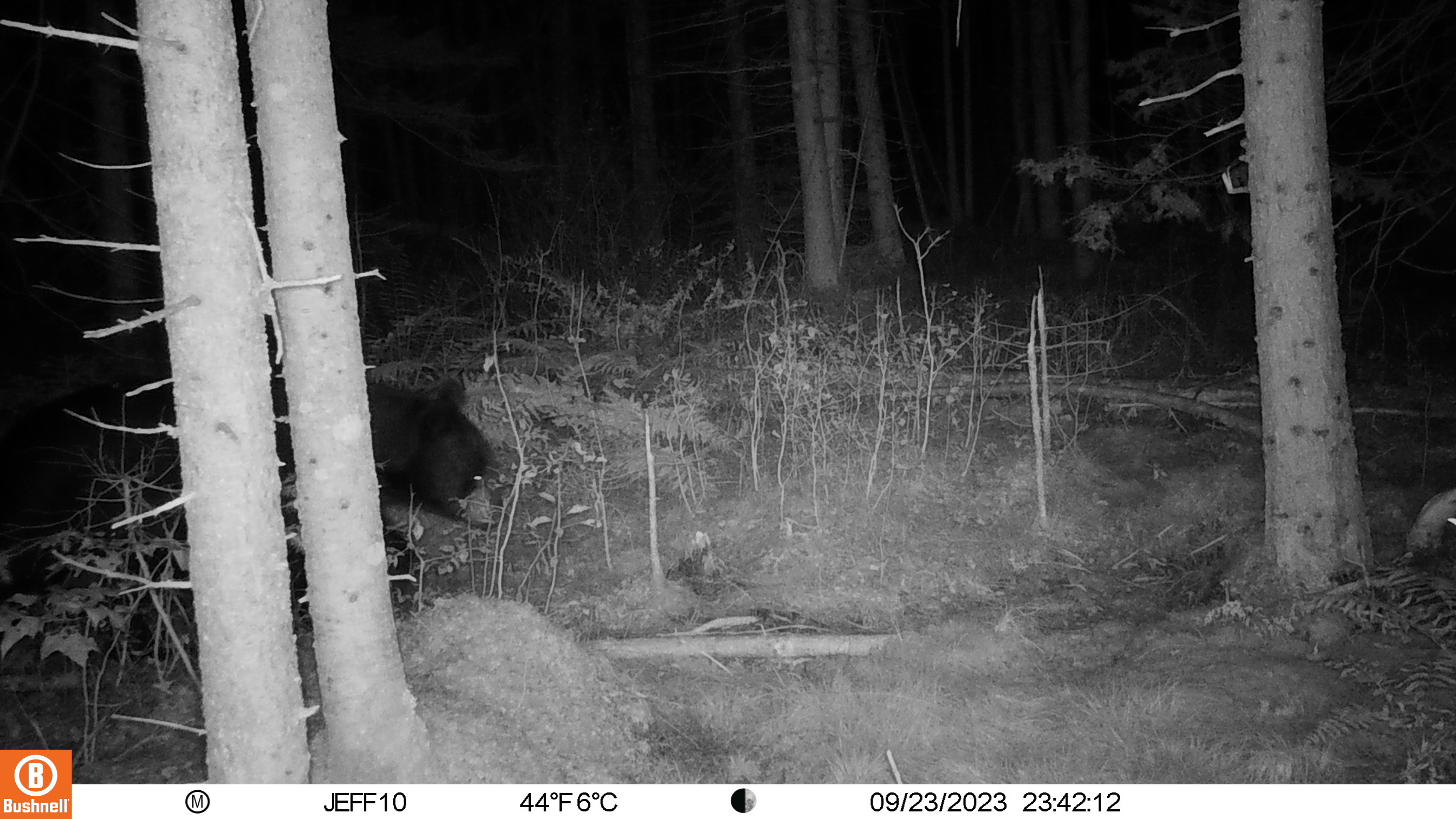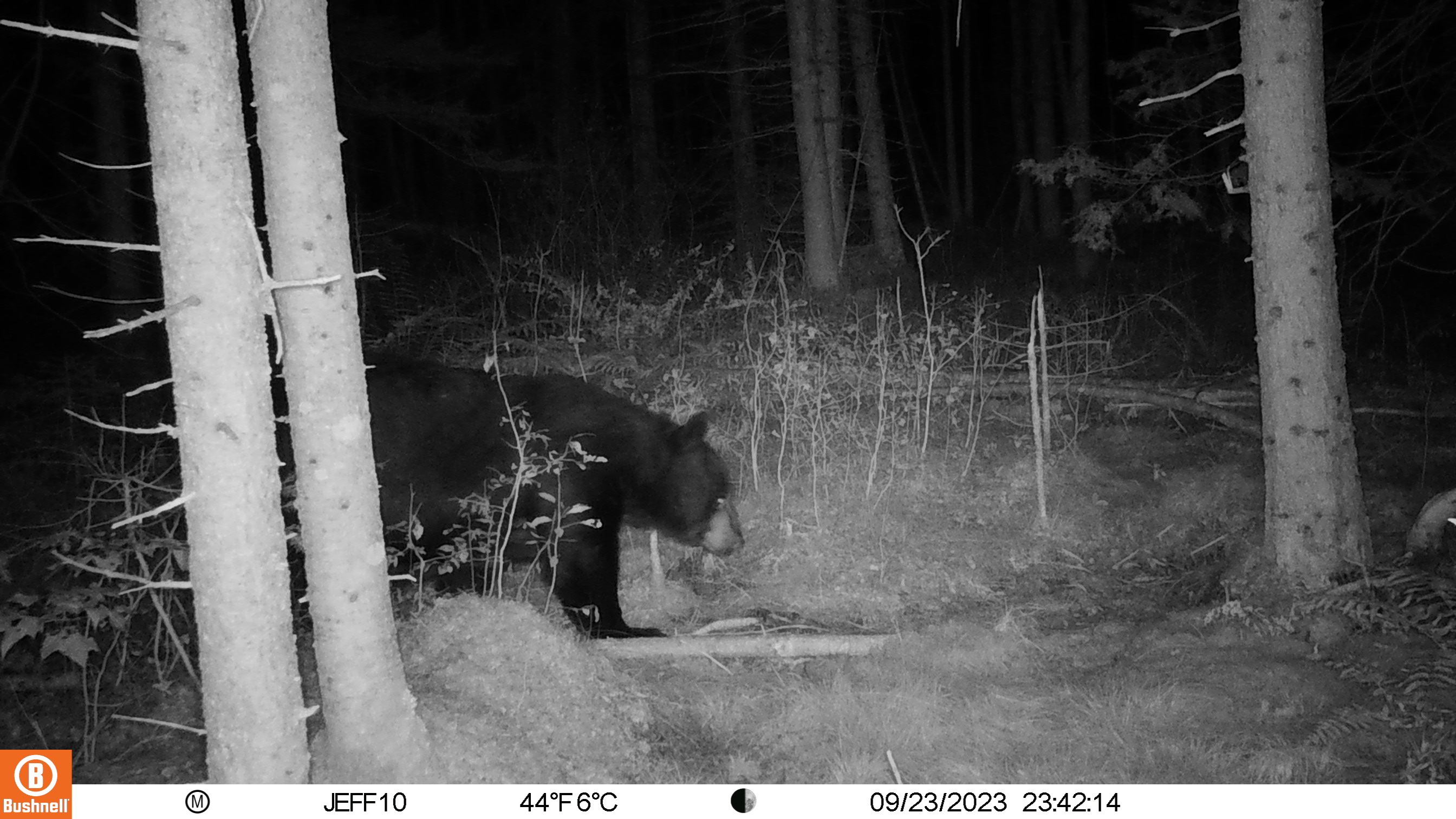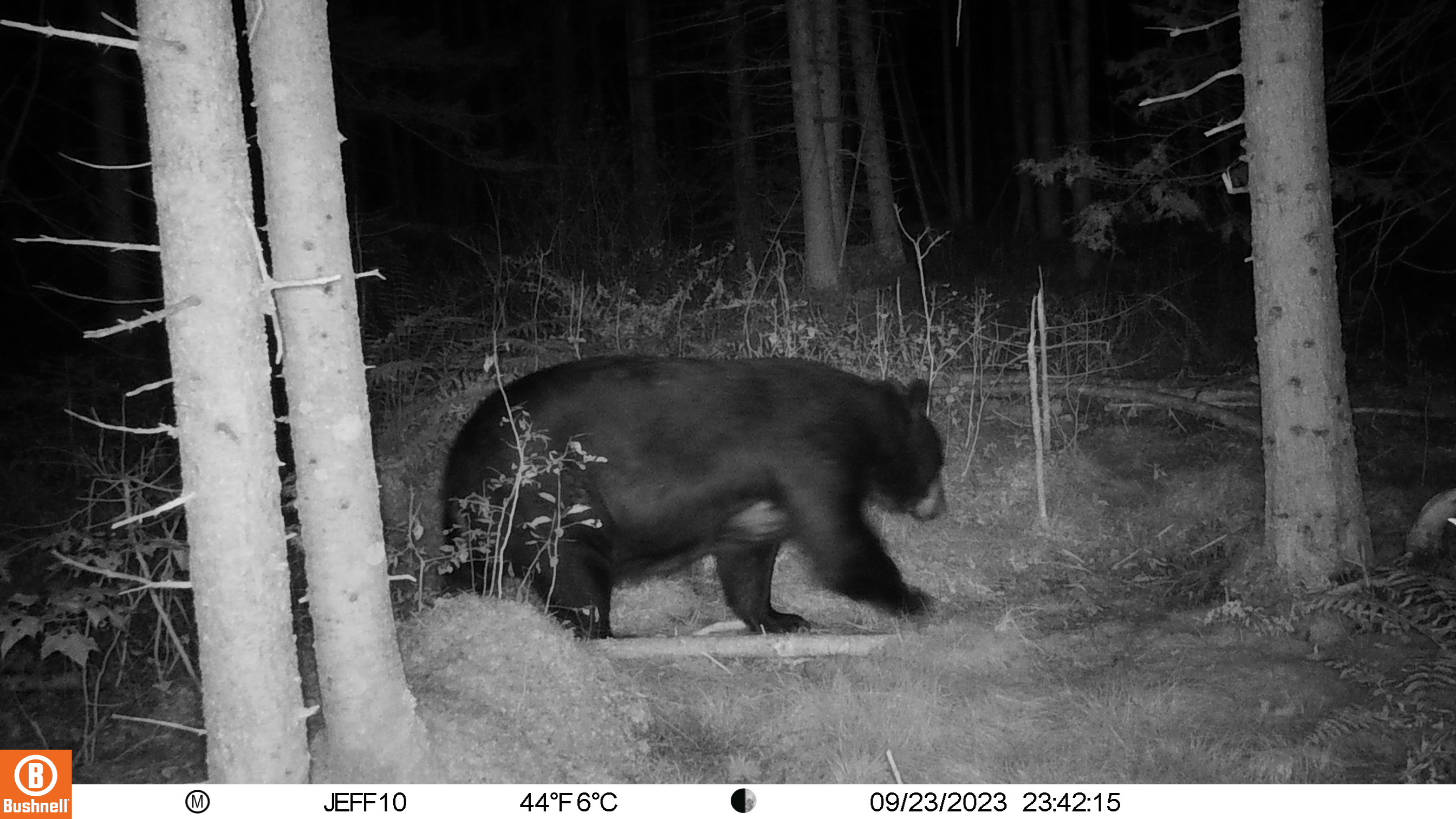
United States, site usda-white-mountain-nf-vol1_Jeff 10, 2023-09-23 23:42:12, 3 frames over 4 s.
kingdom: Animalia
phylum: Chordata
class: Mammalia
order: Carnivora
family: Ursidae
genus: Ursus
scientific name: Ursus americanus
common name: black bear